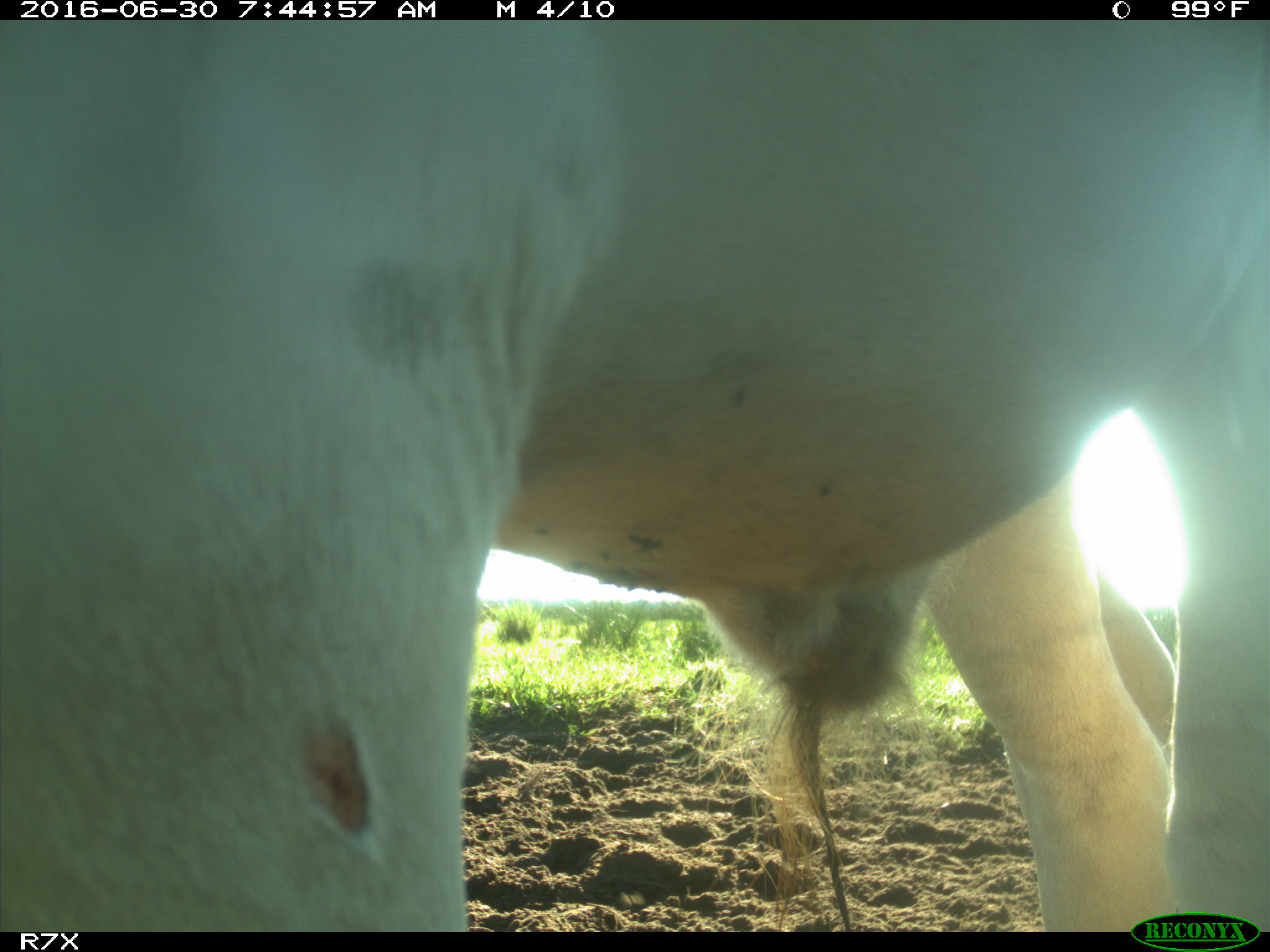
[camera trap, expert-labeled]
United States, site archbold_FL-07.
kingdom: Animalia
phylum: Chordata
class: Mammalia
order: Artiodactyla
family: Bovidae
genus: Bos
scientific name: Bos taurus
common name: domestic cow